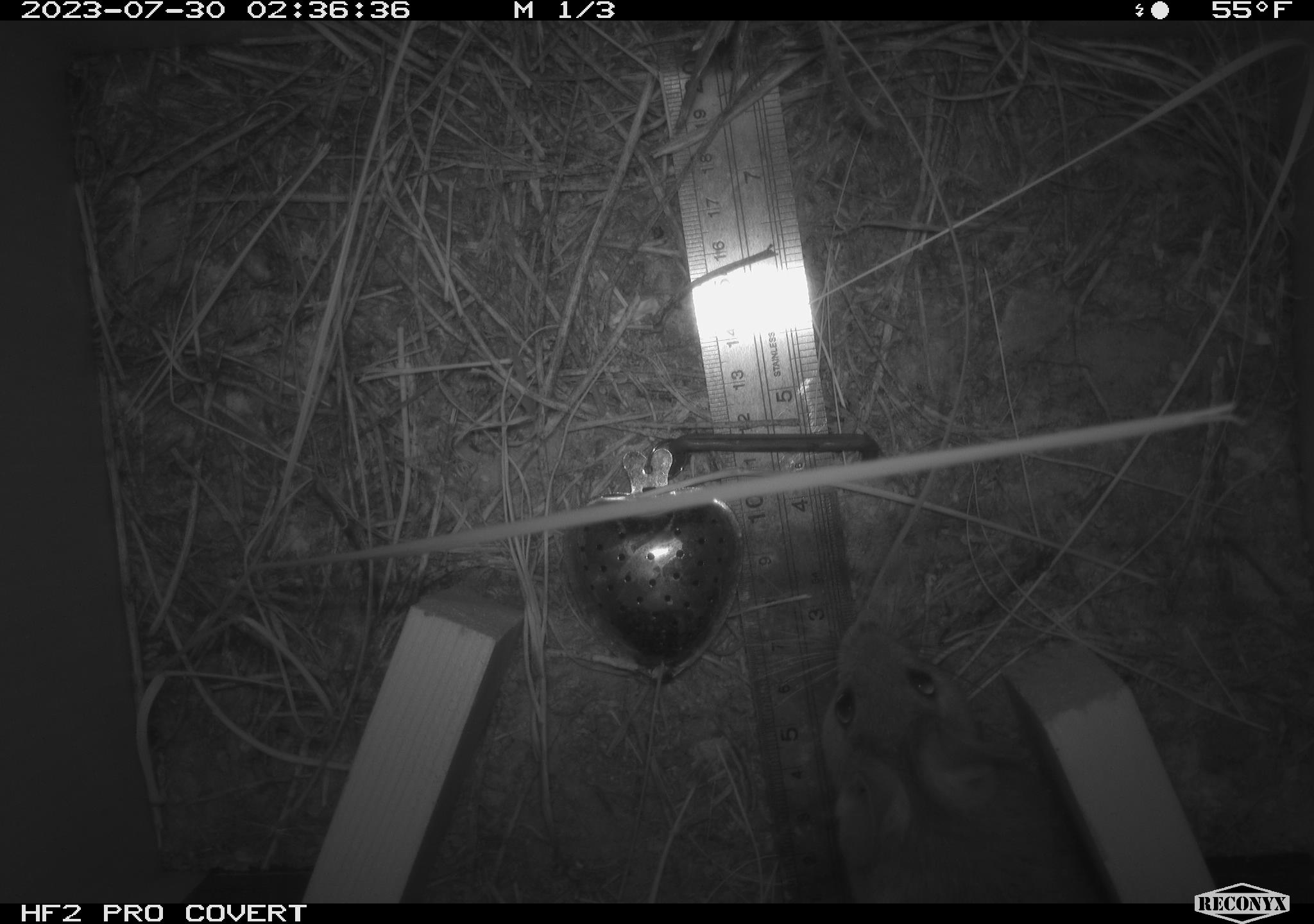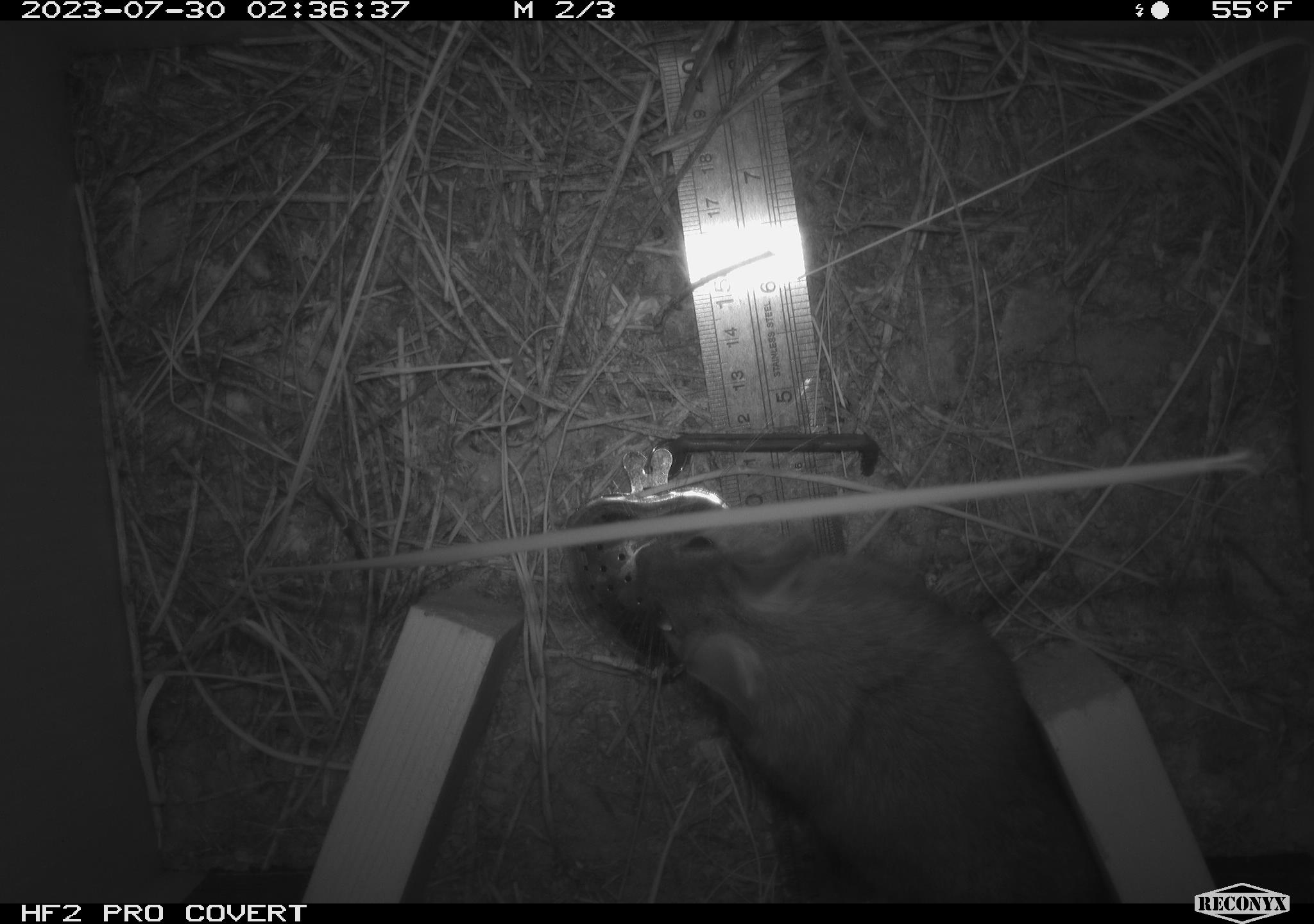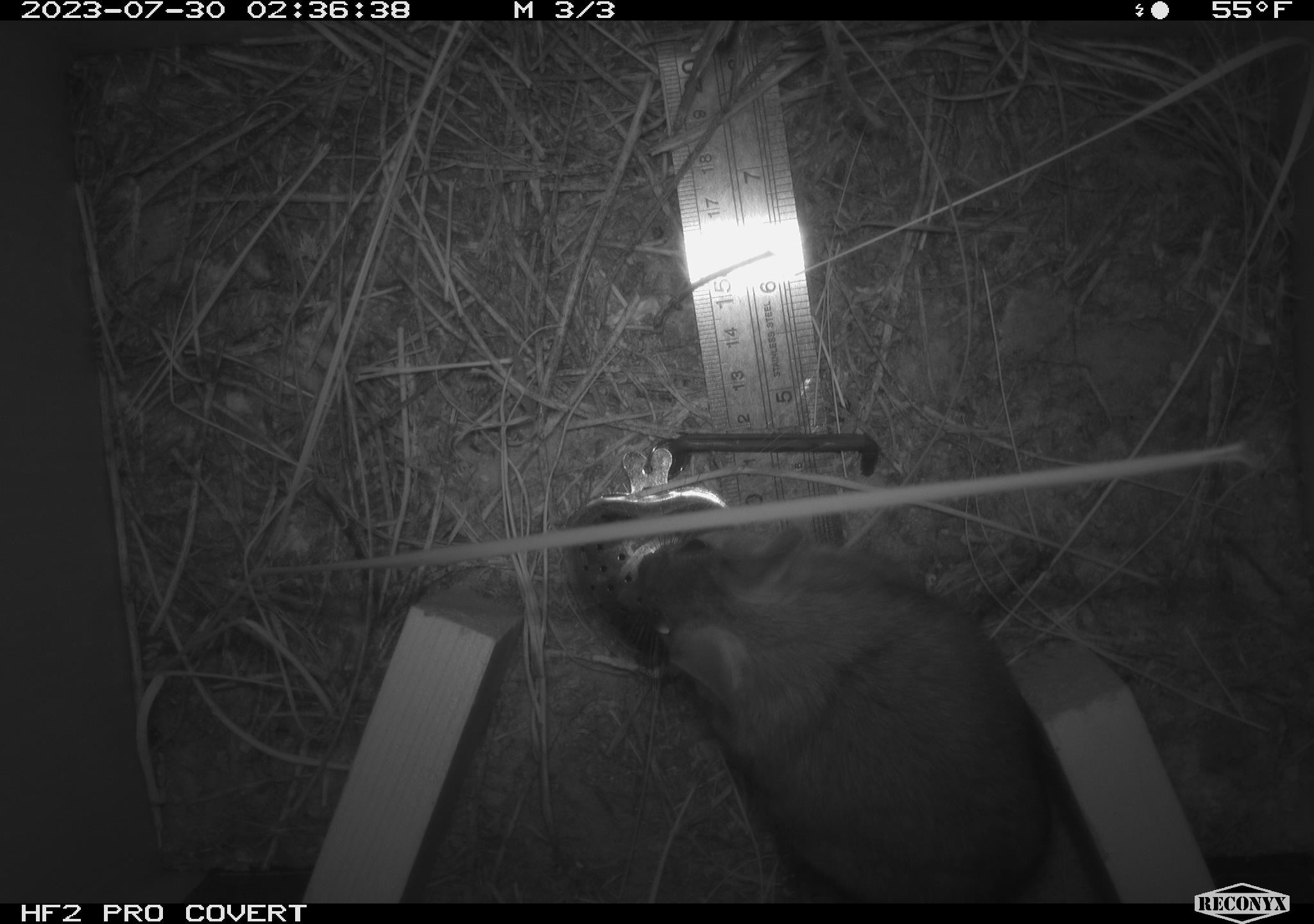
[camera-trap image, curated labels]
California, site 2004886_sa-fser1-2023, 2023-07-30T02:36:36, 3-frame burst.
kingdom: Animalia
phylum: Chordata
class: Mammalia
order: Rodentia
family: Cricetidae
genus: Neotoma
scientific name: Neotoma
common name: pack rat or woodrat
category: neotoma species